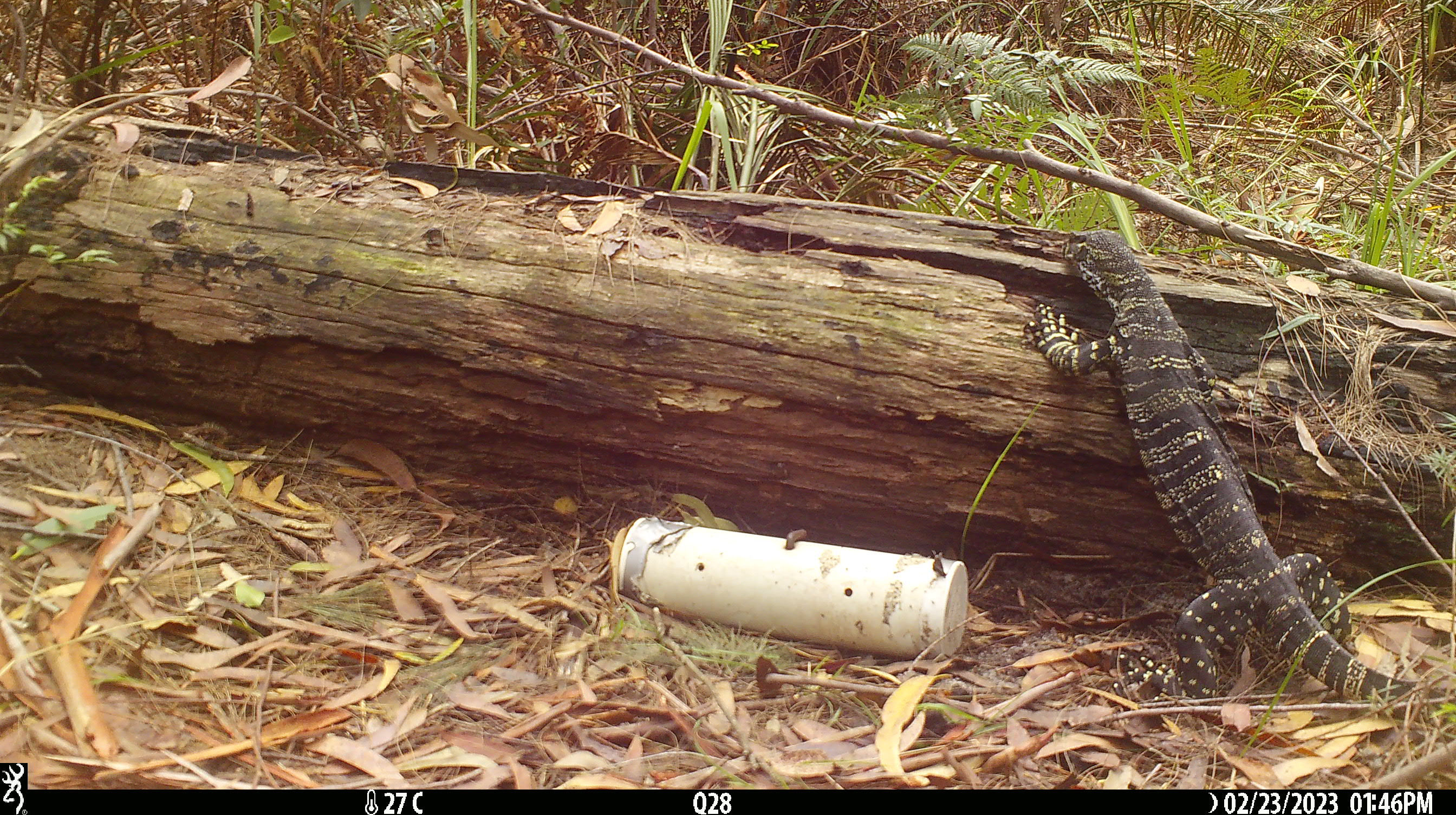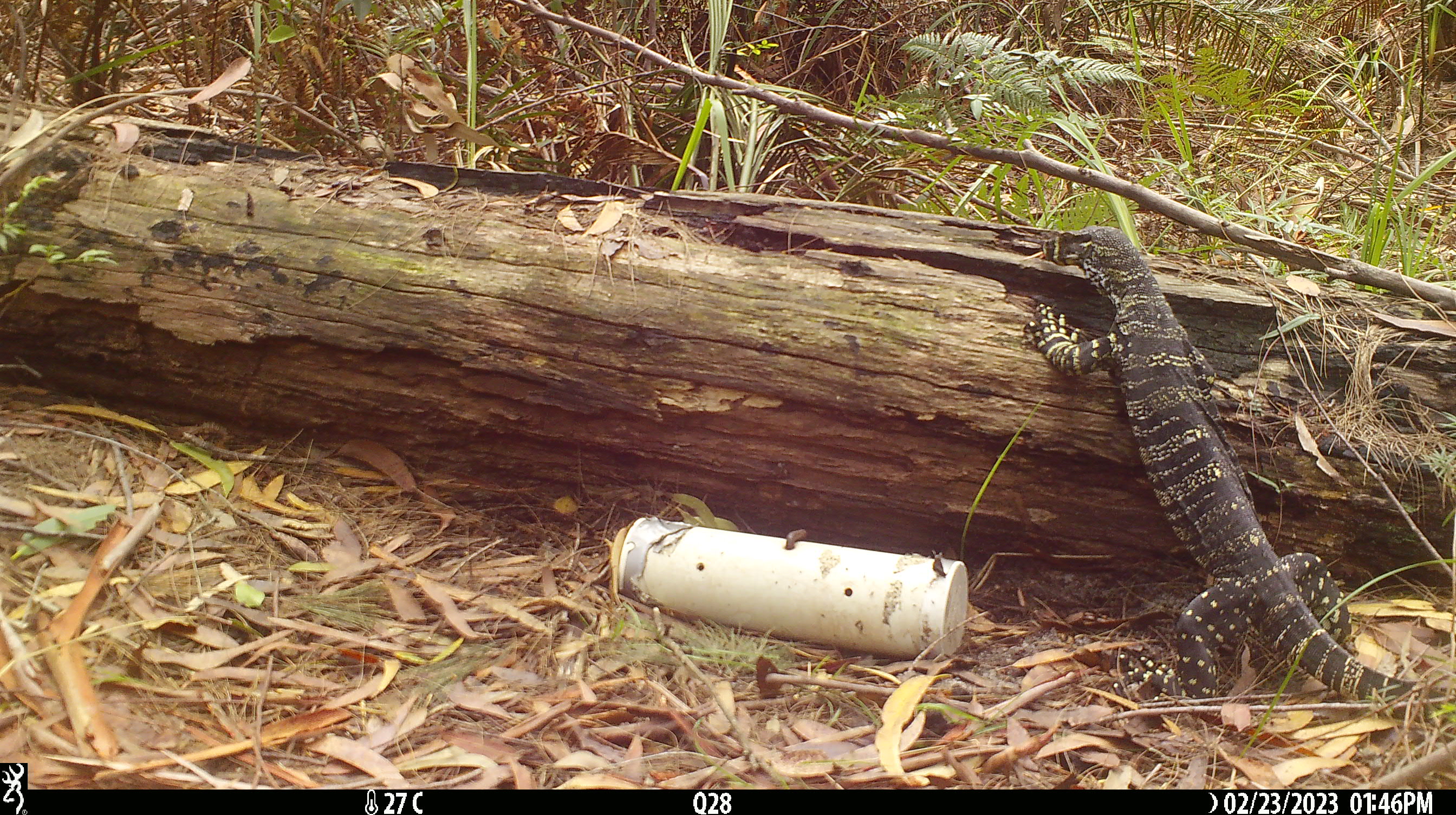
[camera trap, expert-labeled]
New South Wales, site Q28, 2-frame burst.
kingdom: Animalia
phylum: Chordata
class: Reptilia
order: Squamata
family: Varanidae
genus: Varanus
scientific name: Varanus varius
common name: lace monitor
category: goanna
Goanna (lace monitor) (Varanus varius).